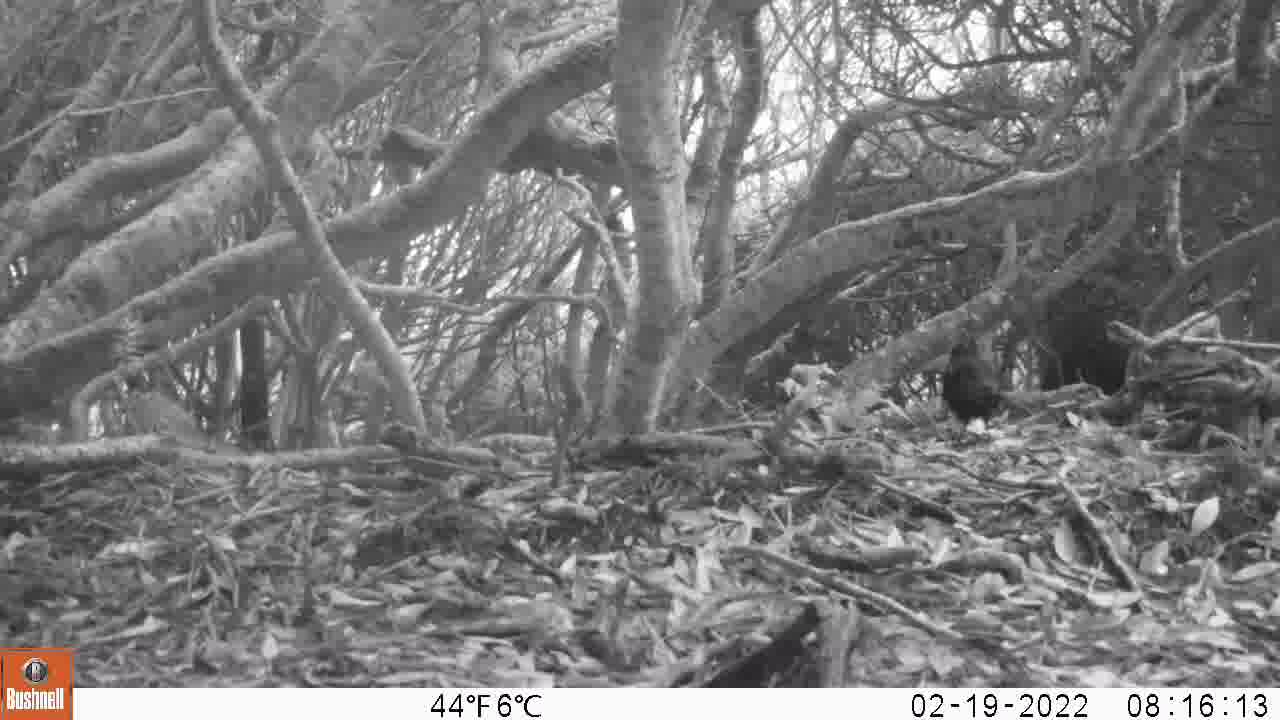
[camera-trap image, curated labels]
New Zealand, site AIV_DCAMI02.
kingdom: Animalia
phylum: Chordata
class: Aves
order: Passeriformes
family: Turdidae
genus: Turdus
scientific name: Turdus merula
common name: eurasian blackbird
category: blackbird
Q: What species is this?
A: Blackbird (eurasian blackbird) (Turdus merula).